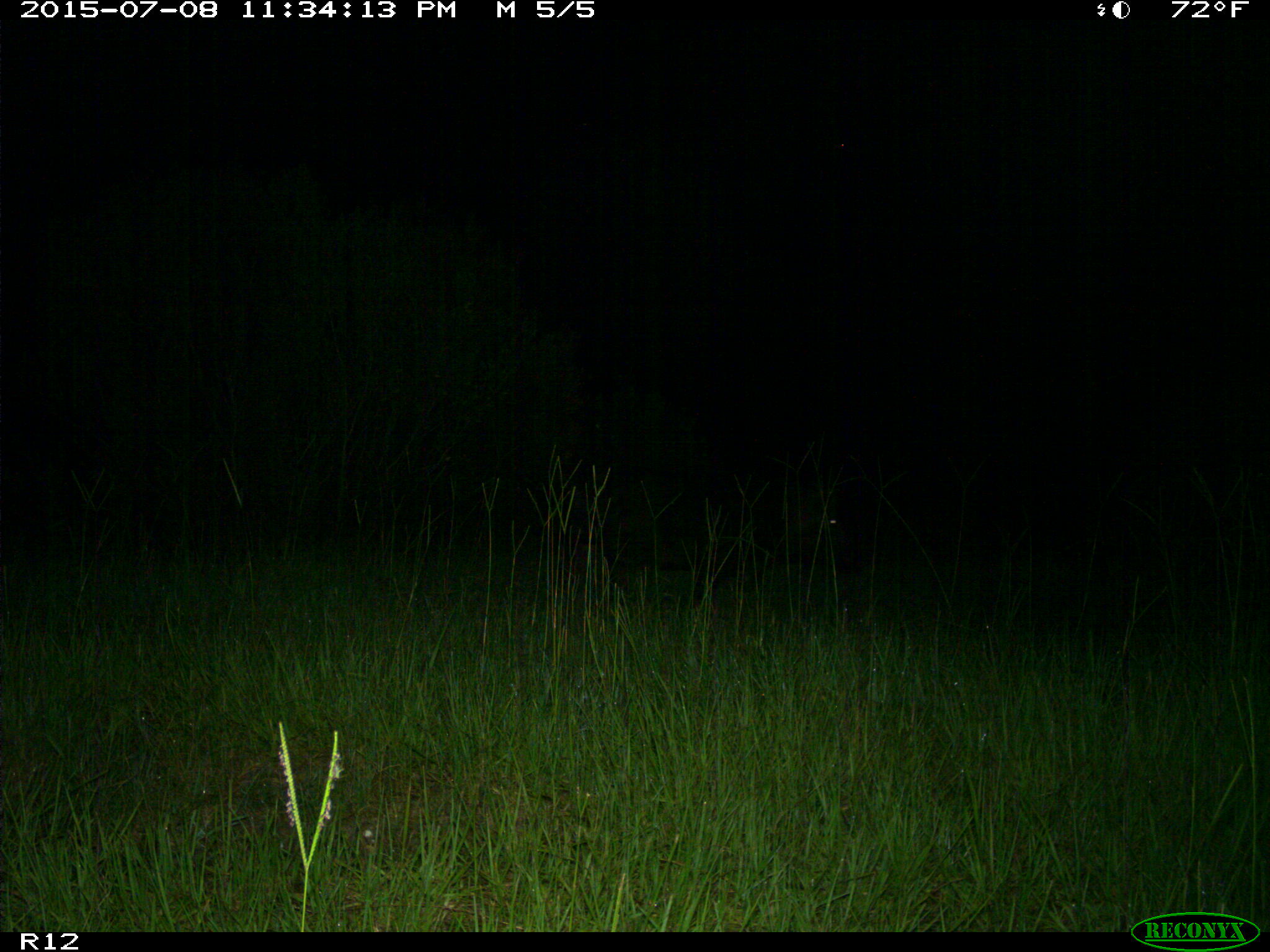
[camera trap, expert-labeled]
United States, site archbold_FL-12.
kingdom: Animalia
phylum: Chordata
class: Mammalia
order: Artiodactyla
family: Suidae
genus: Sus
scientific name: Sus scrofa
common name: wild boar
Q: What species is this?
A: Sus scrofa (wild boar).